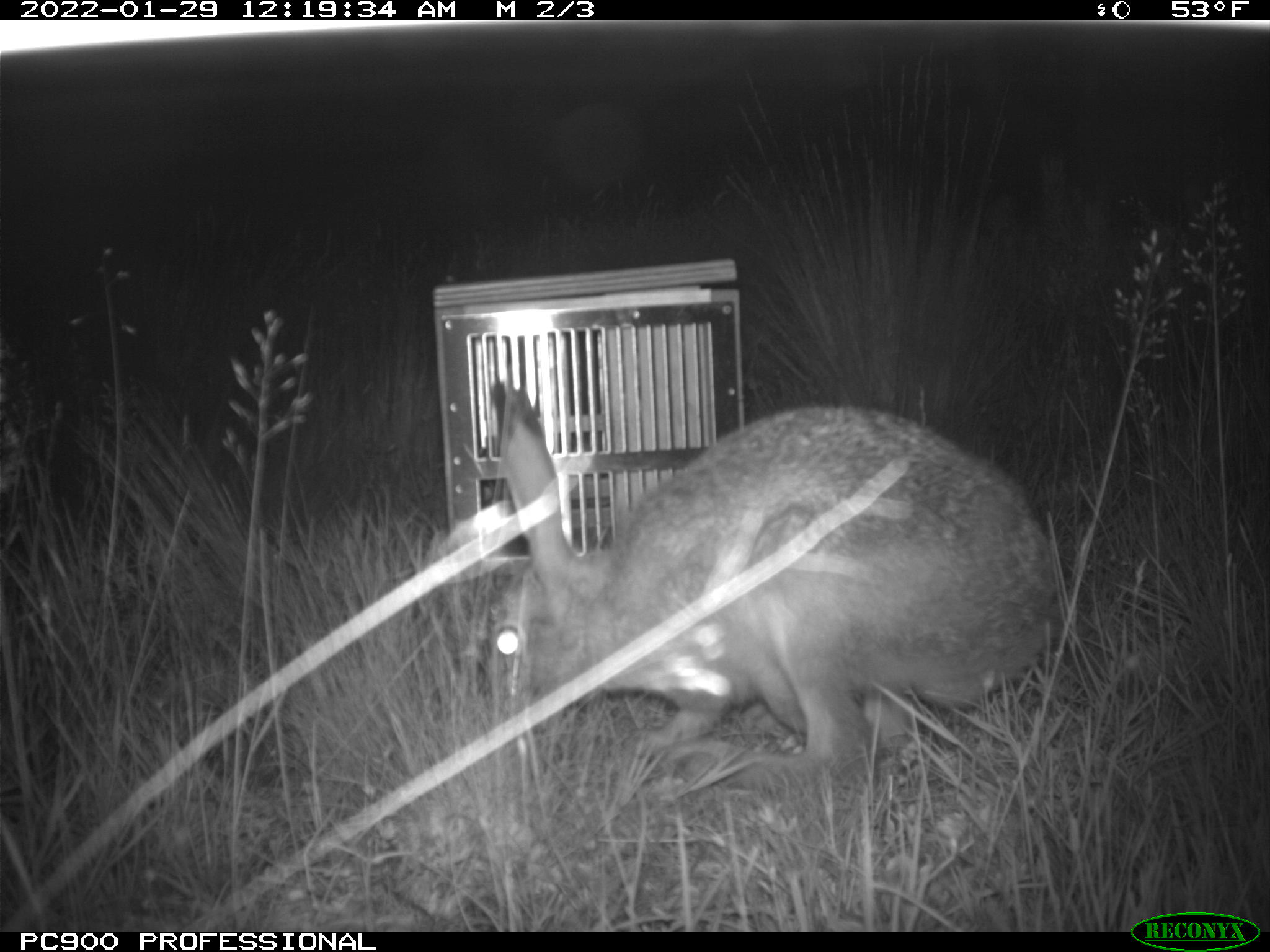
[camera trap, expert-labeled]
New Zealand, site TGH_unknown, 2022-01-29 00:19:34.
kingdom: Animalia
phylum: Chordata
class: Mammalia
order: Lagomorpha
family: Leporidae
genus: Lepus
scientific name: Lepus europaeus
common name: brown hare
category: hare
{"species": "hare (brown hare) (Lepus europaeus)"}